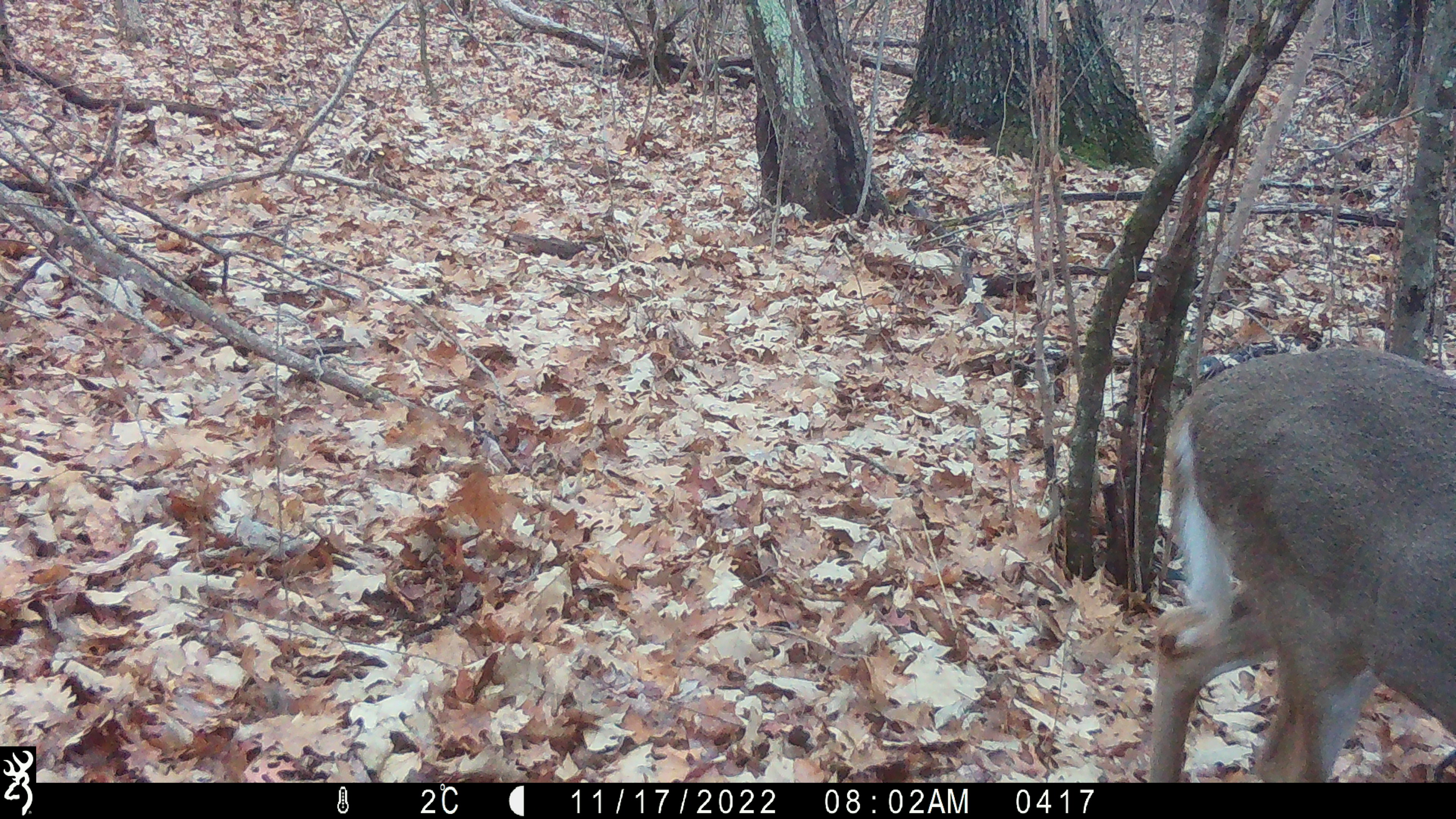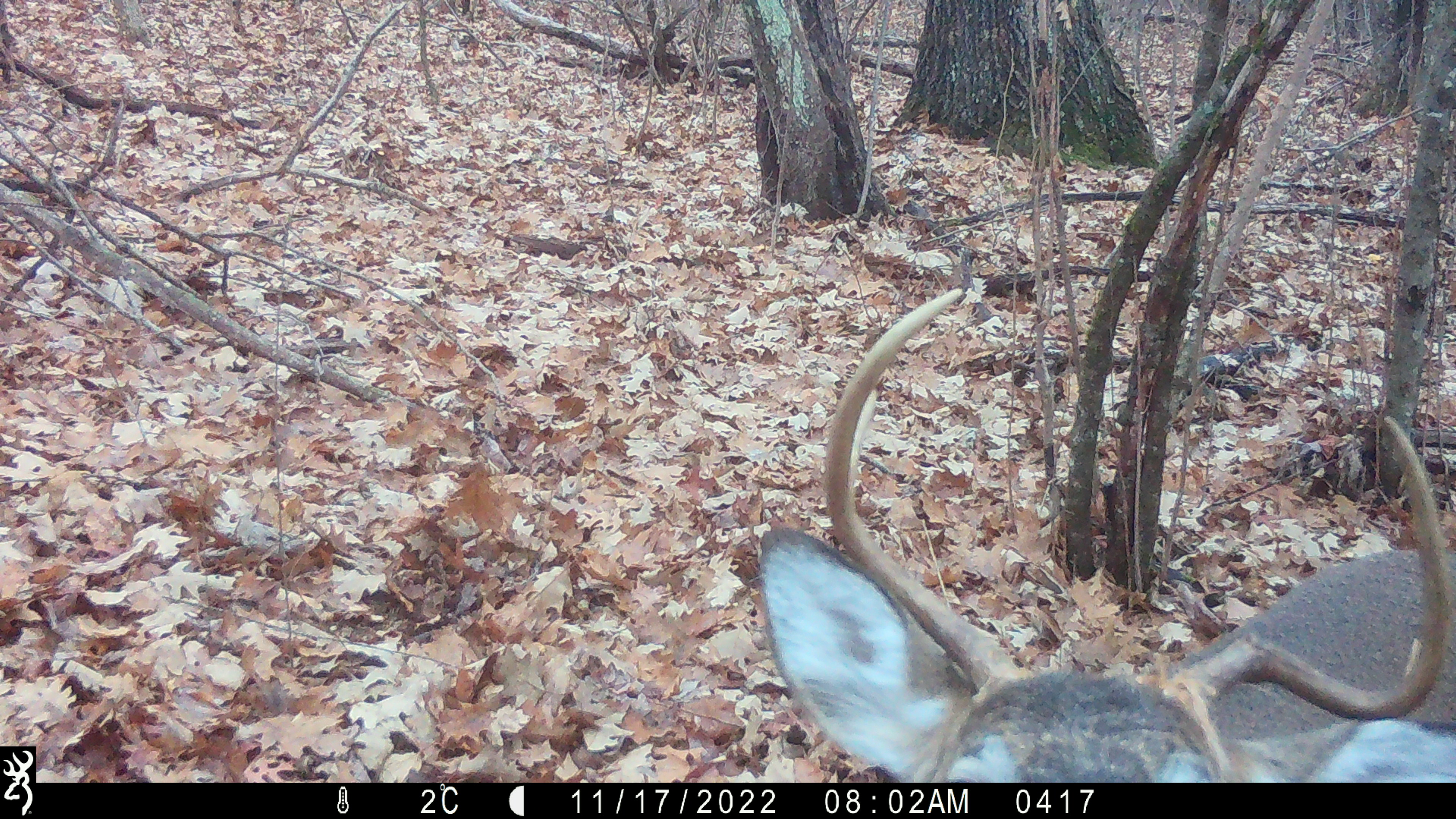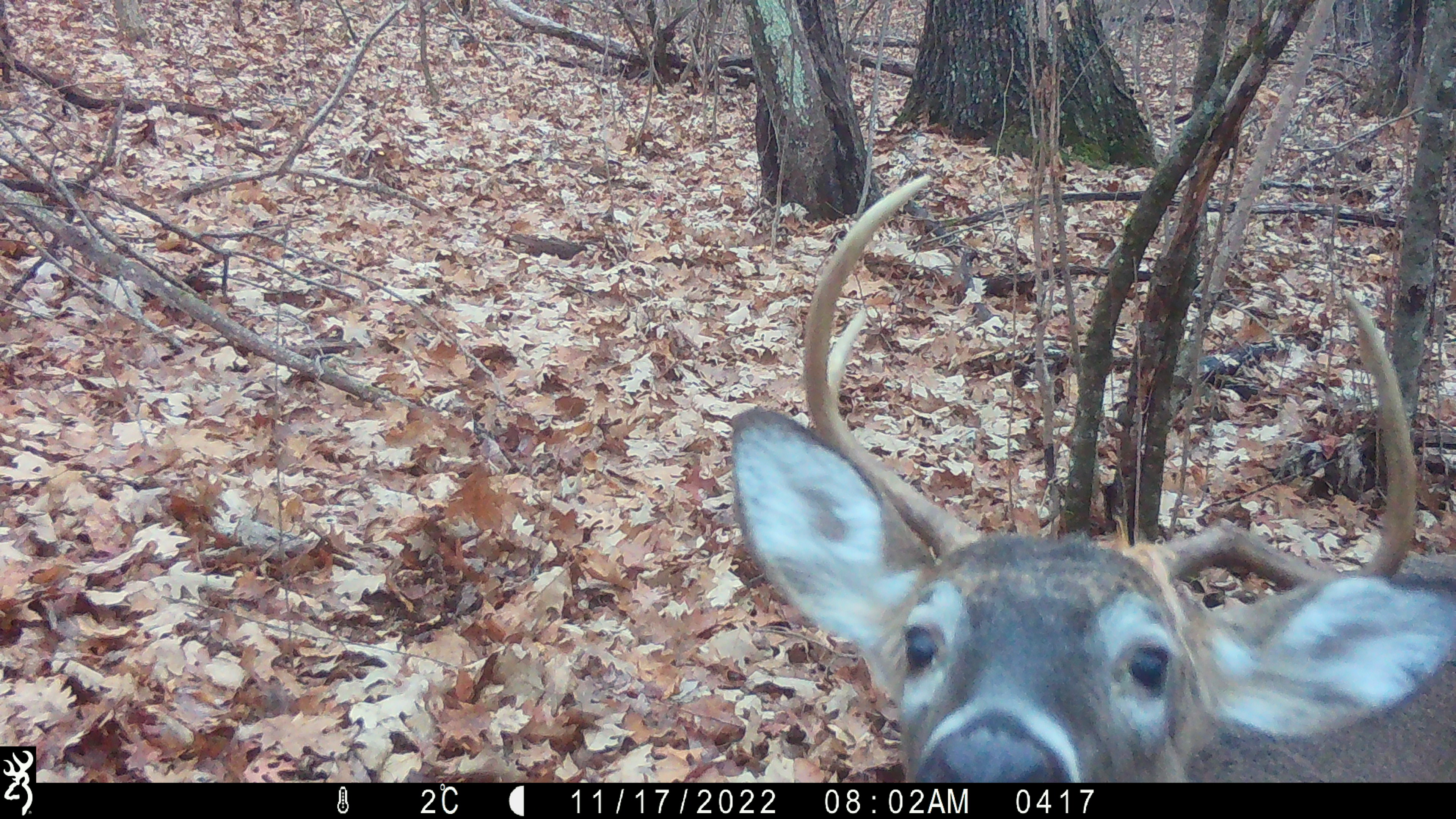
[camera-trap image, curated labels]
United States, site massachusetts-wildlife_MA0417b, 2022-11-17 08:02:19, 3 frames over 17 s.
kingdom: Animalia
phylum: Chordata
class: Mammalia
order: Artiodactyla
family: Cervidae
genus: Odocoileus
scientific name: Odocoileus virginianus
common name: white-tailed deer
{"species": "white-tailed deer (Odocoileus virginianus)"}